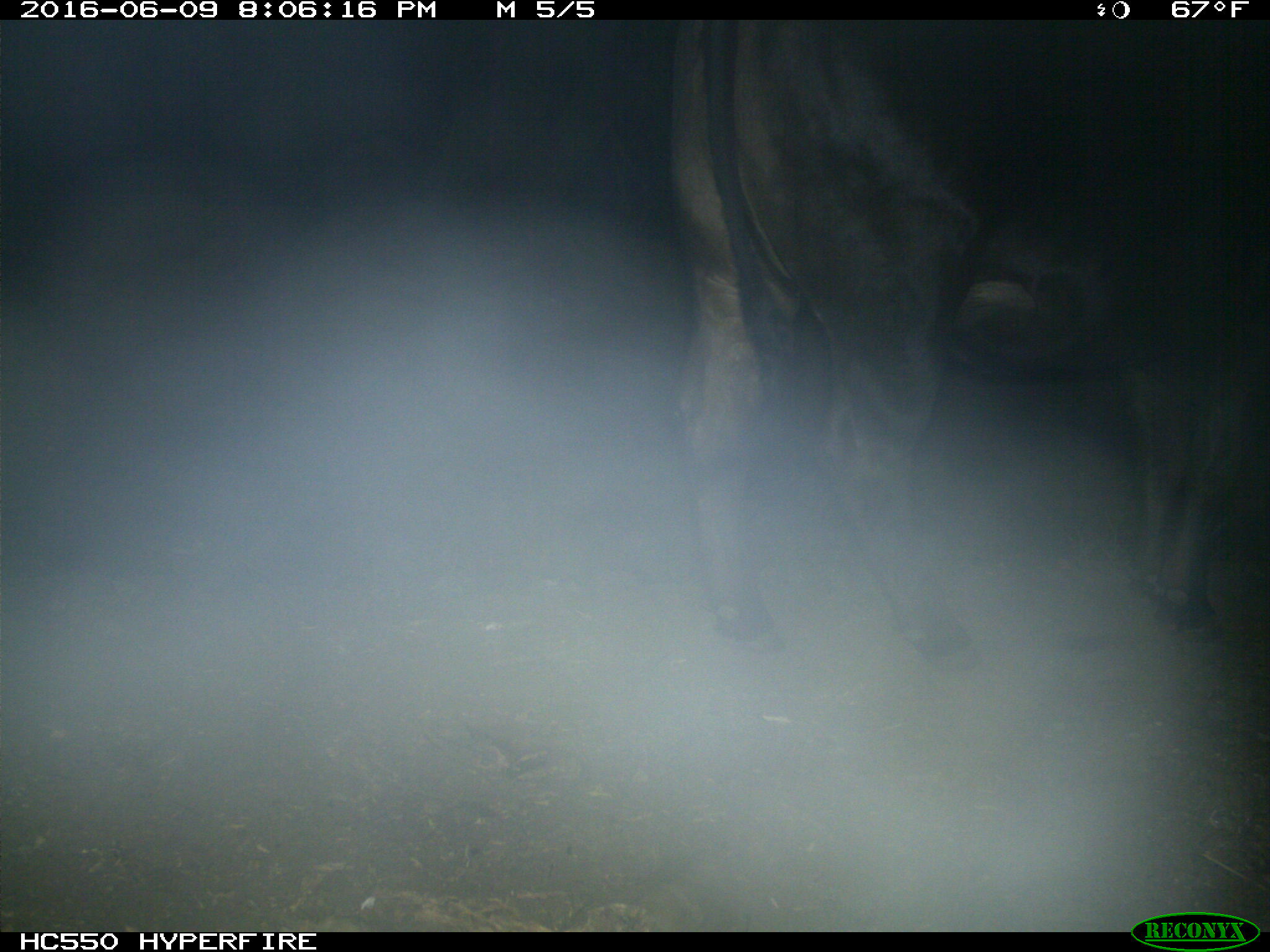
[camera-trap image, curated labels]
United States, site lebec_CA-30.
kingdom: Animalia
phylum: Chordata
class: Mammalia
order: Artiodactyla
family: Bovidae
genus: Bos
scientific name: Bos taurus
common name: domestic cow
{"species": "Bos taurus (domestic cow)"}